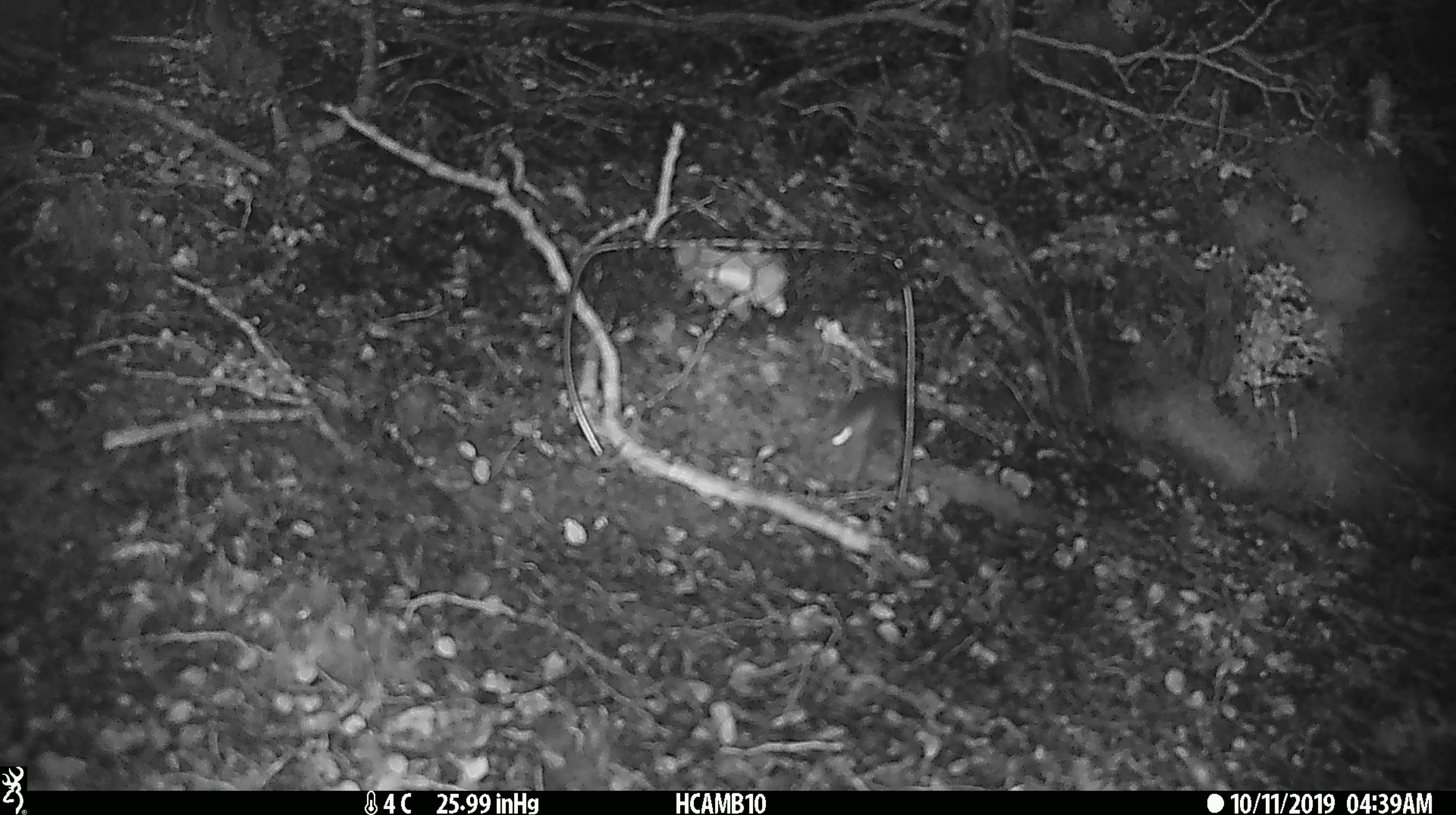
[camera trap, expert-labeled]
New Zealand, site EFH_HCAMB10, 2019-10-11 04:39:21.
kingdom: Animalia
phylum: Chordata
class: Mammalia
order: Rodentia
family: Muridae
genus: Mus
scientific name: Mus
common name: mouse